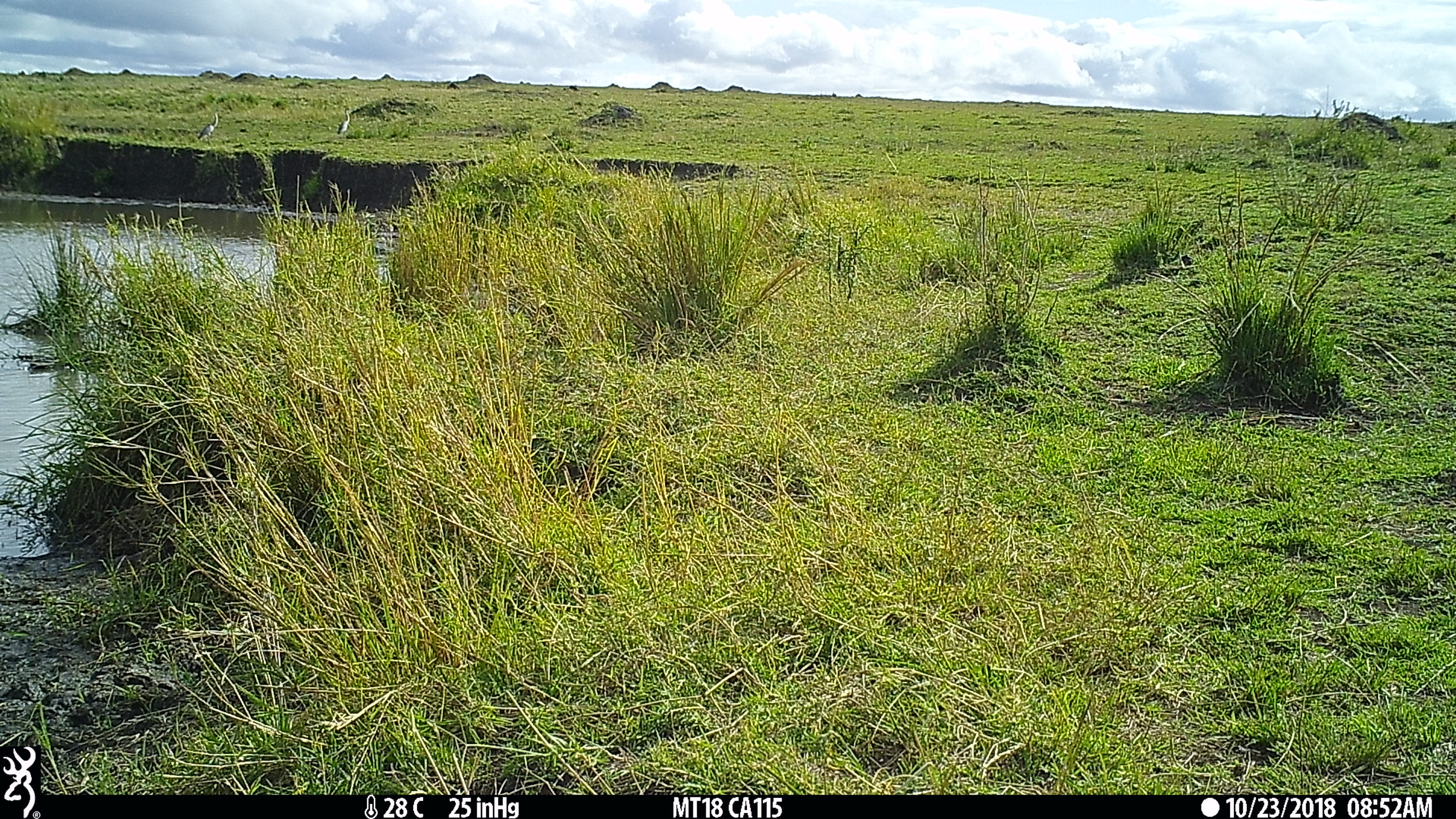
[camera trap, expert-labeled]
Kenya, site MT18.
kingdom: Animalia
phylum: Chordata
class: Aves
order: Pelecaniformes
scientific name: Pelecaniformes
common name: heron